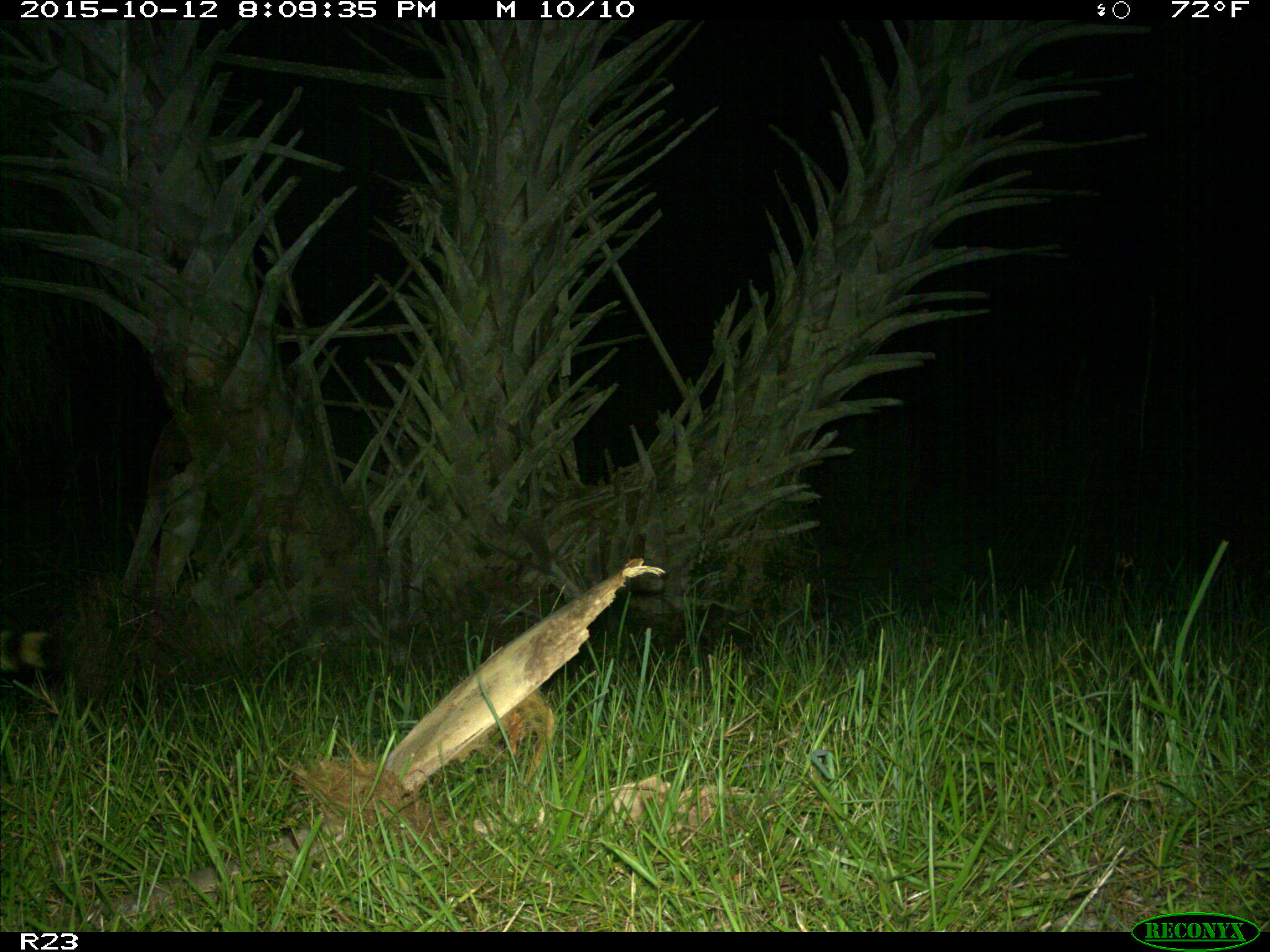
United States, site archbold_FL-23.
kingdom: Animalia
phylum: Chordata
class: Mammalia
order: Carnivora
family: Procyonidae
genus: Procyon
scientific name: Procyon lotor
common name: common raccoon